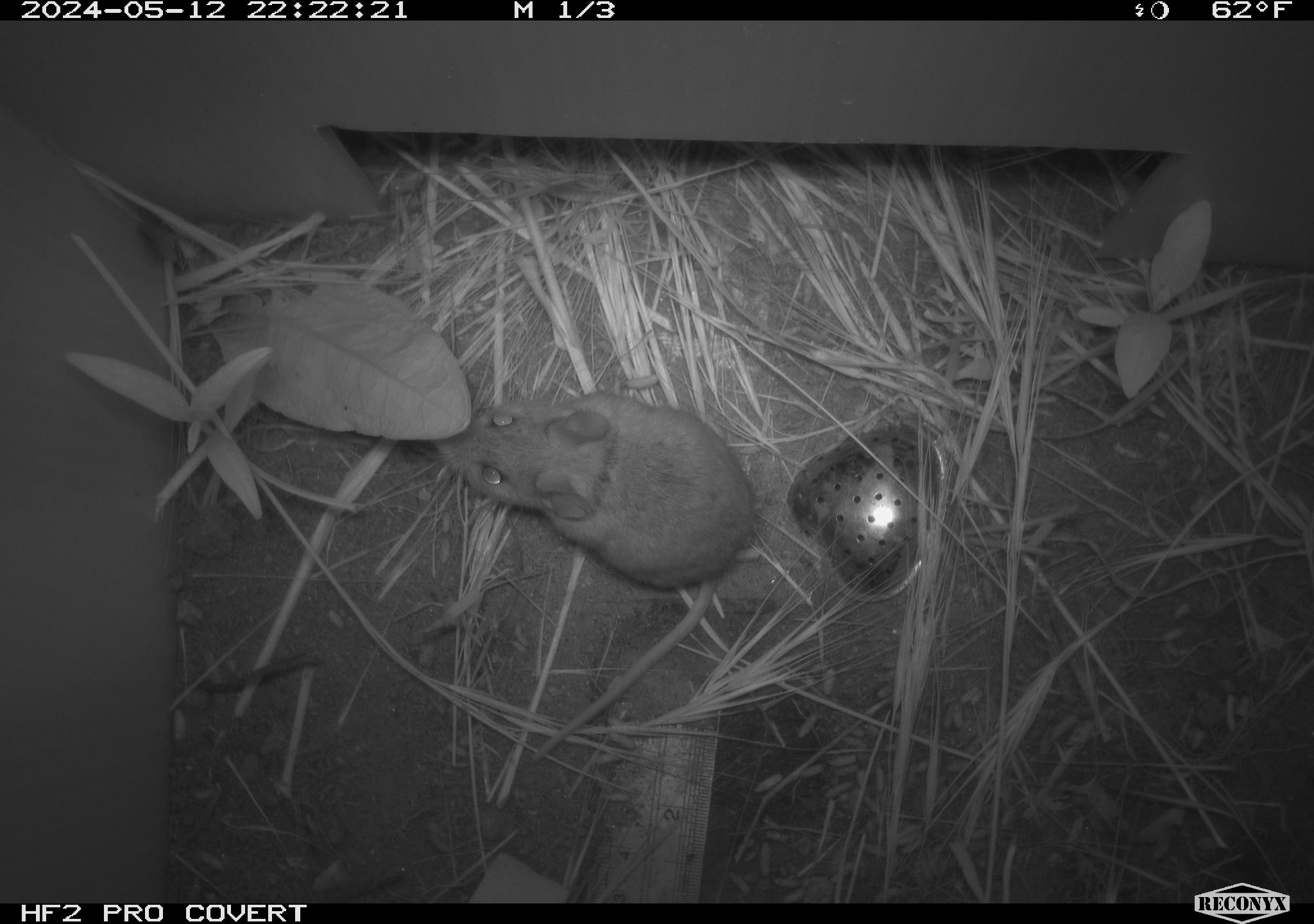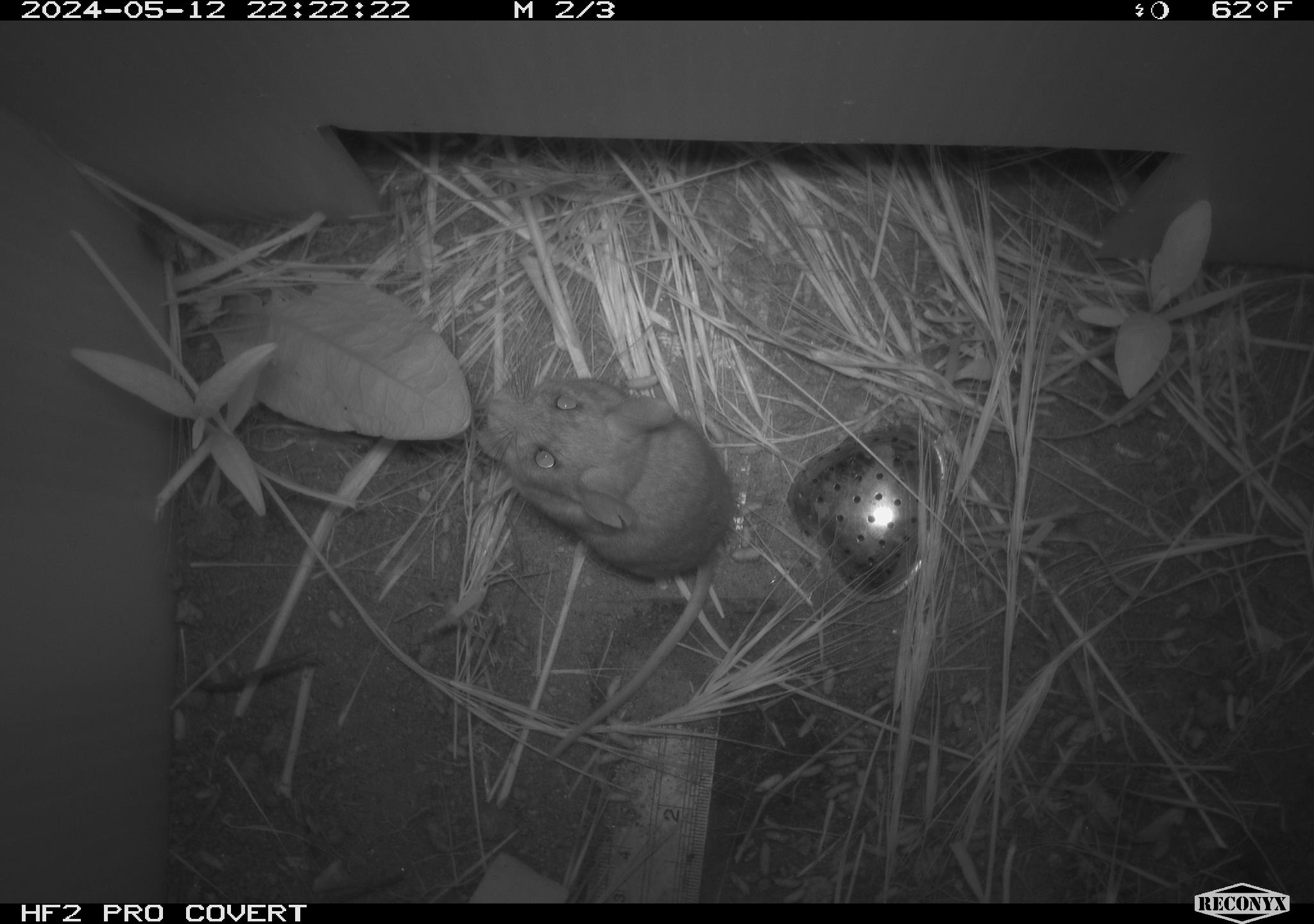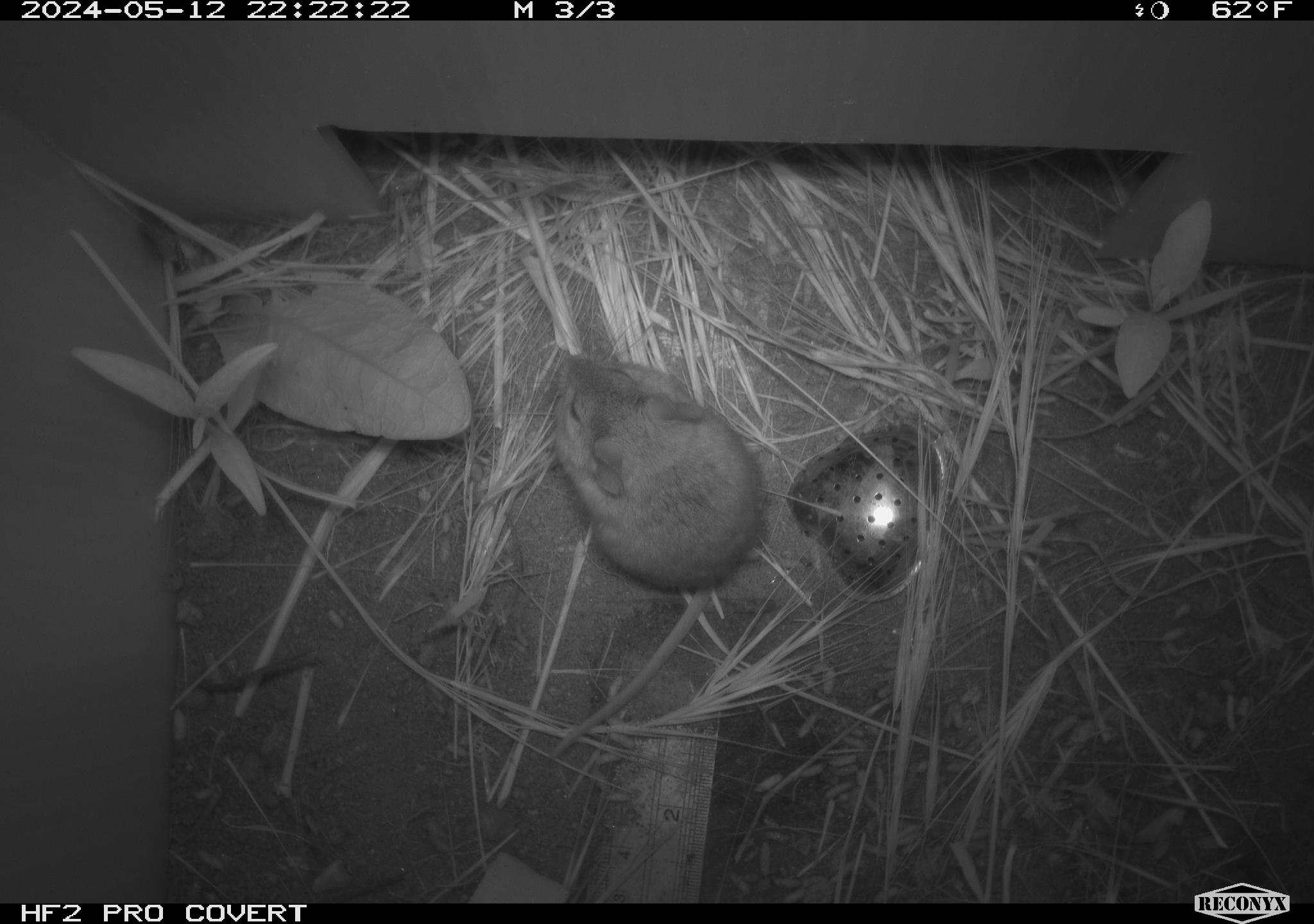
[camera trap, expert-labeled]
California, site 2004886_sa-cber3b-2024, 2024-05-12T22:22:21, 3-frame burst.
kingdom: Animalia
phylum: Chordata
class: Mammalia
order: Rodentia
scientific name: Rodentia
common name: mouse species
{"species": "mouse species (Rodentia)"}